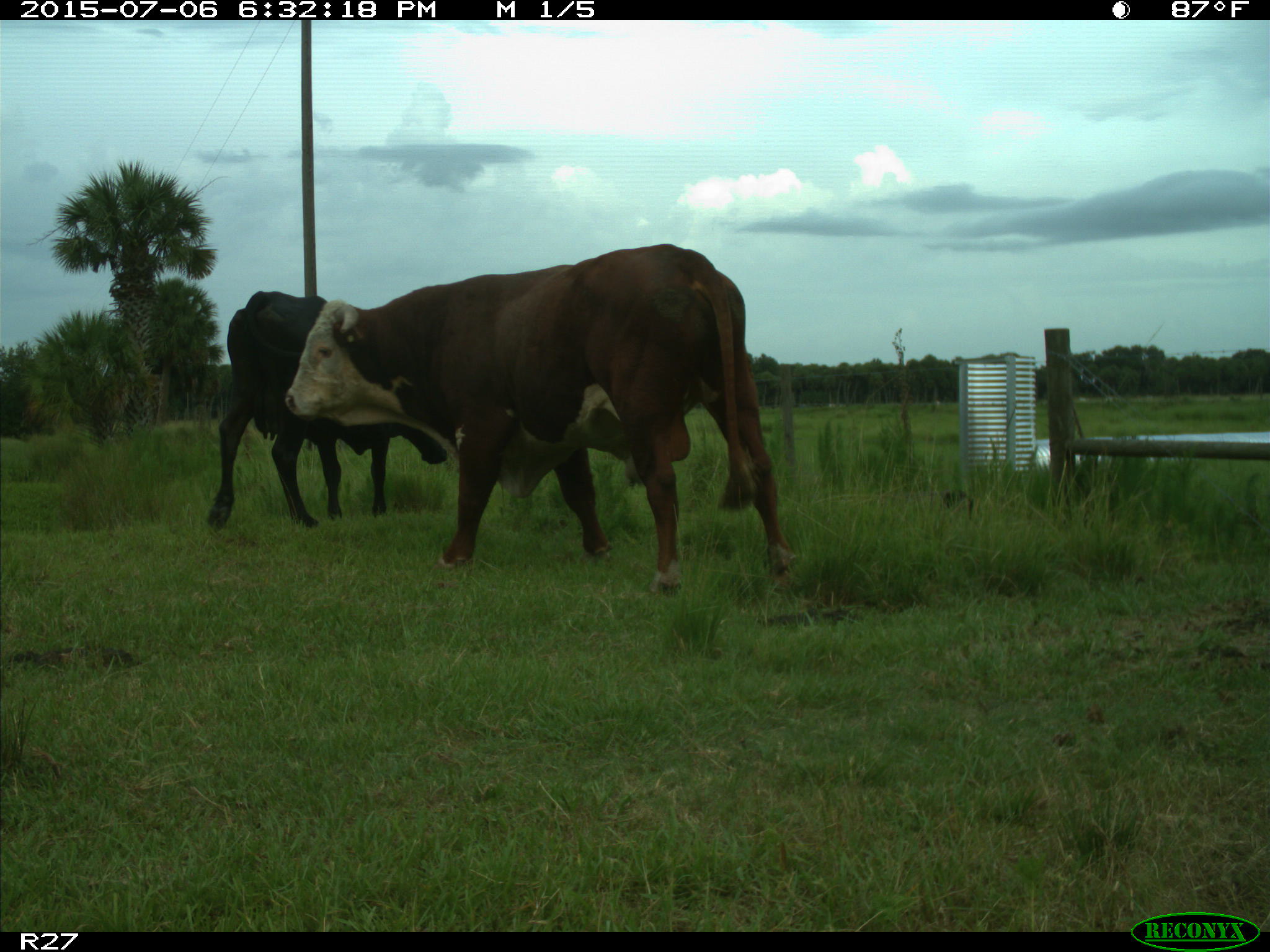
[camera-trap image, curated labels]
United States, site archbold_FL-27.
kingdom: Animalia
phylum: Chordata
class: Mammalia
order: Artiodactyla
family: Bovidae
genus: Bos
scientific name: Bos taurus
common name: domestic cow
Bos taurus (domestic cow).